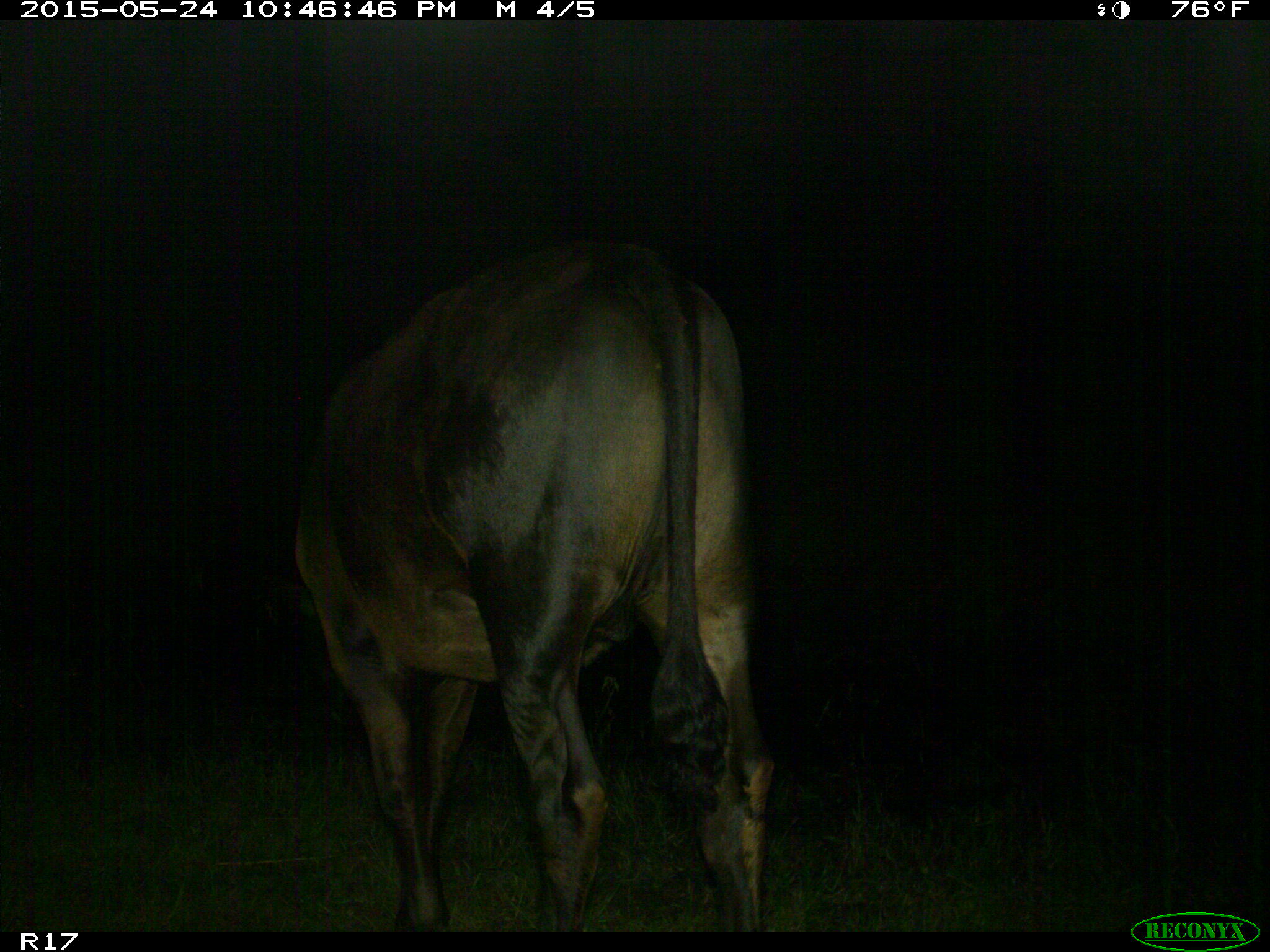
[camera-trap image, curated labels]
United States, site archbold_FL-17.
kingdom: Animalia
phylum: Chordata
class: Mammalia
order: Artiodactyla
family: Bovidae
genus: Bos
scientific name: Bos taurus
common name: domestic cow